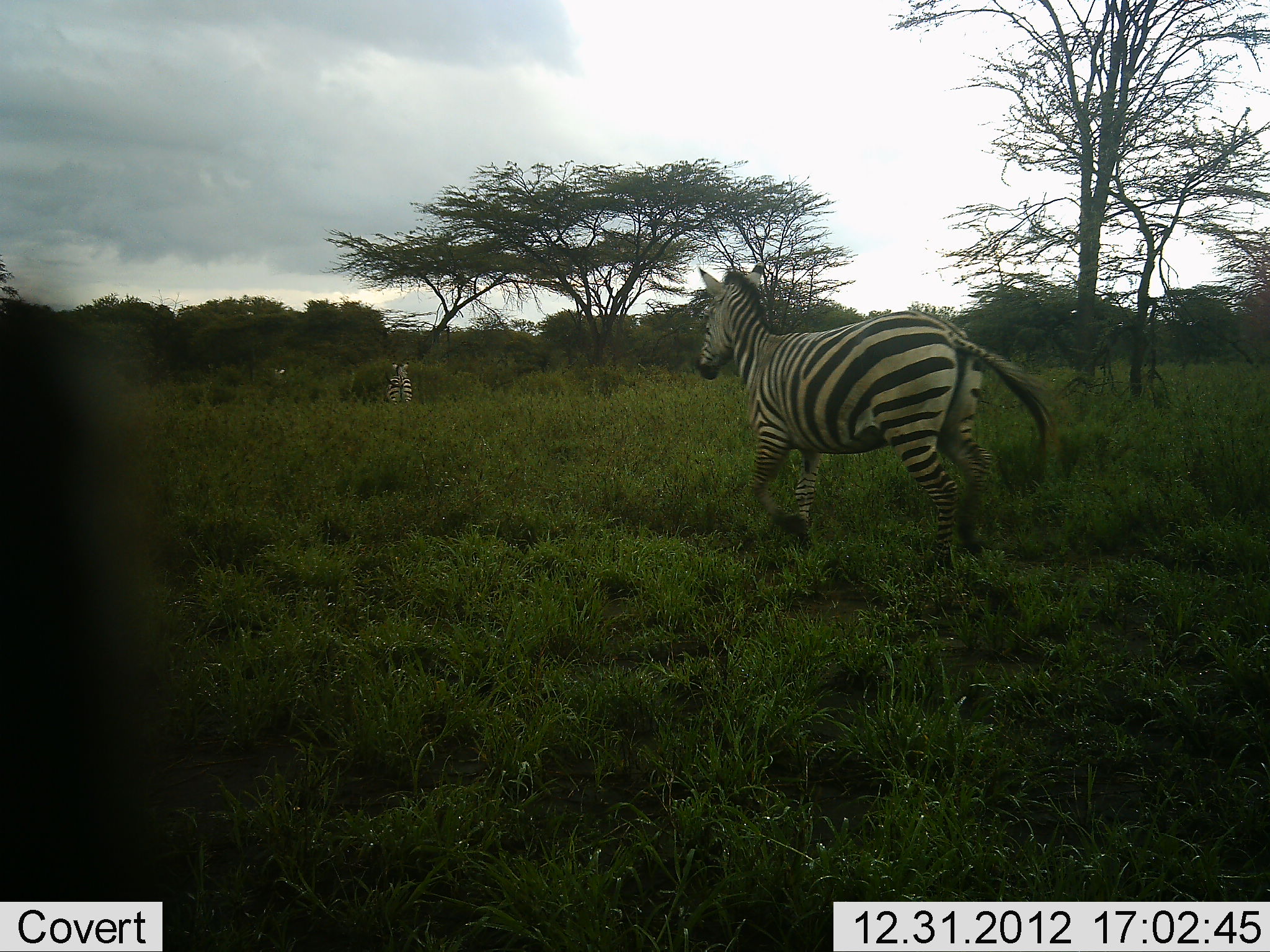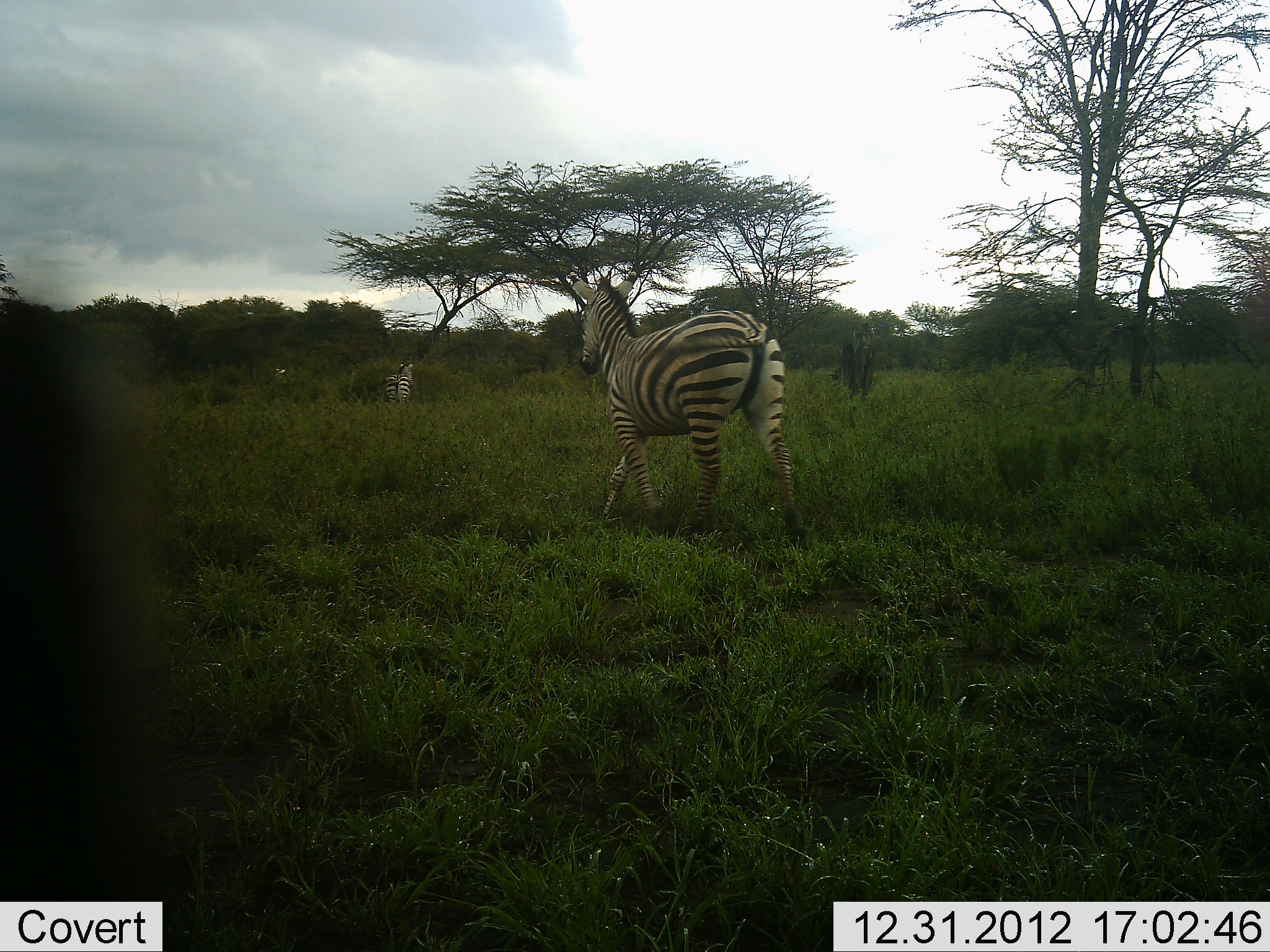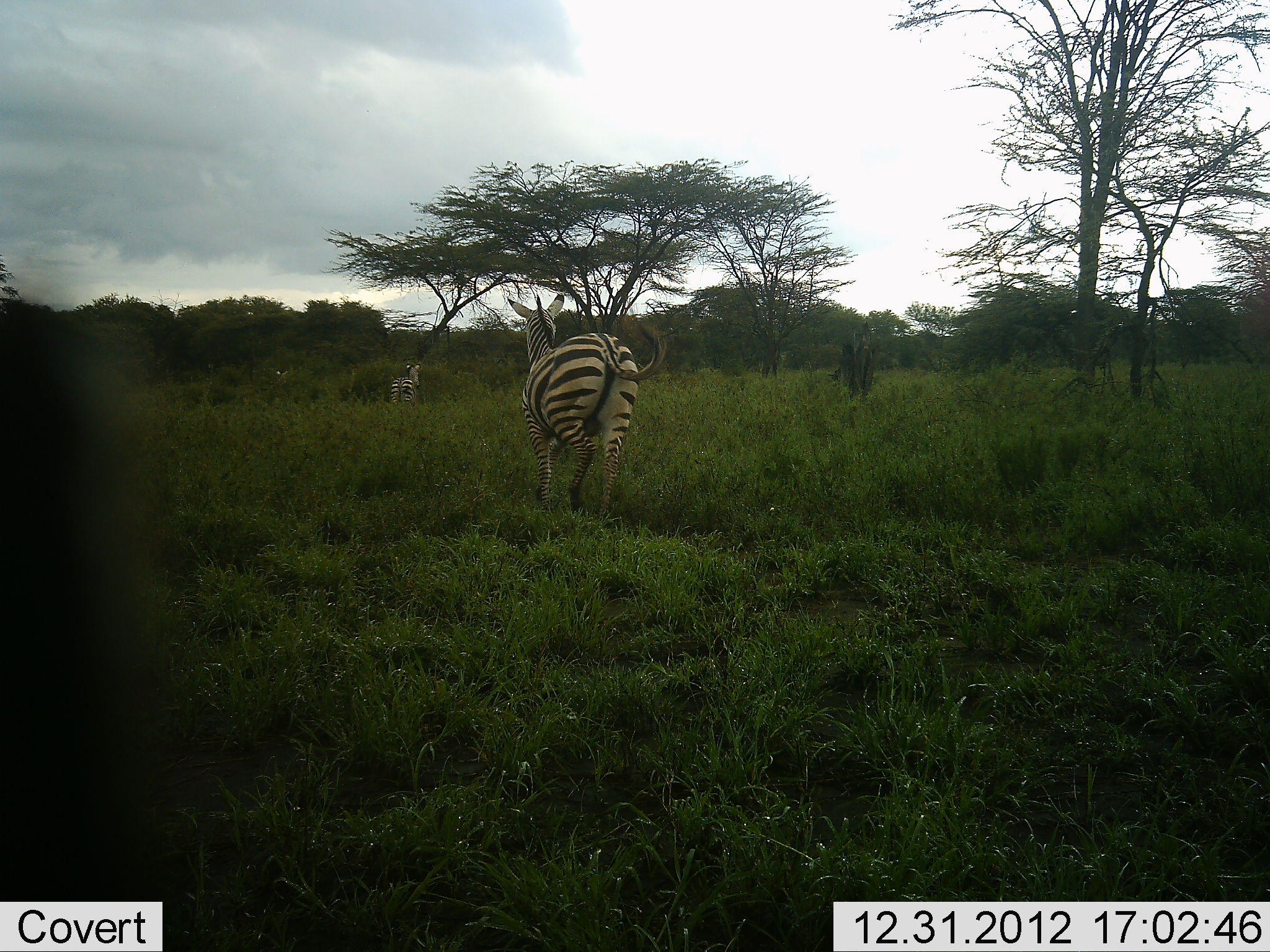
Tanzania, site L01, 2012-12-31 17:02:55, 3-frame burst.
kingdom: Animalia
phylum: Chordata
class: Mammalia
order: Perissodactyla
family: Equidae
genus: Equus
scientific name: Equus quagga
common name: plains zebra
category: zebra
Zebra (plains zebra) (Equus quagga), count 2. Behavior (volunteer vote fractions): standing 6%, resting 0%, moving 100%, interacting 0%. Young present (vote fraction): 0%. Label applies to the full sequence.